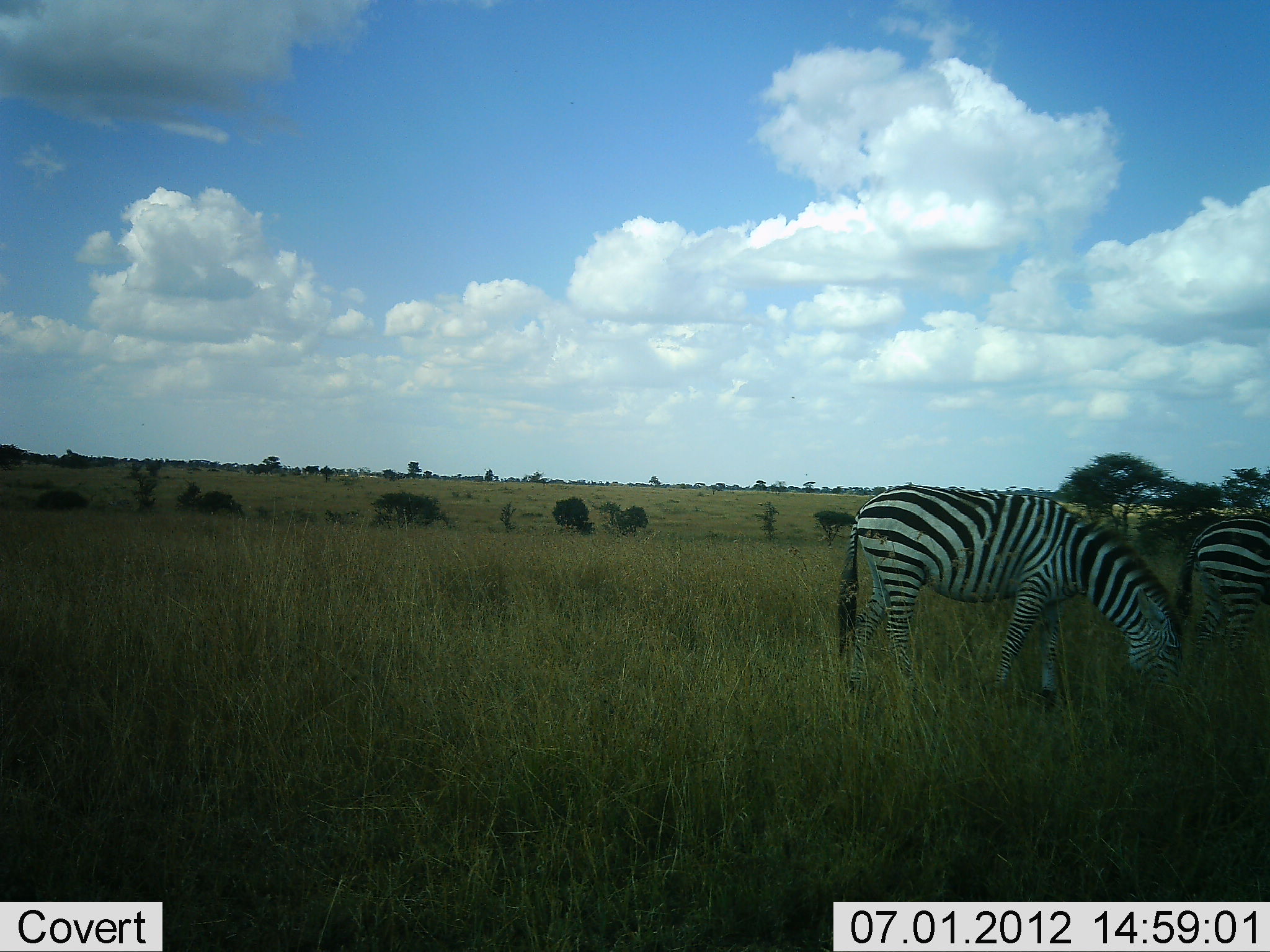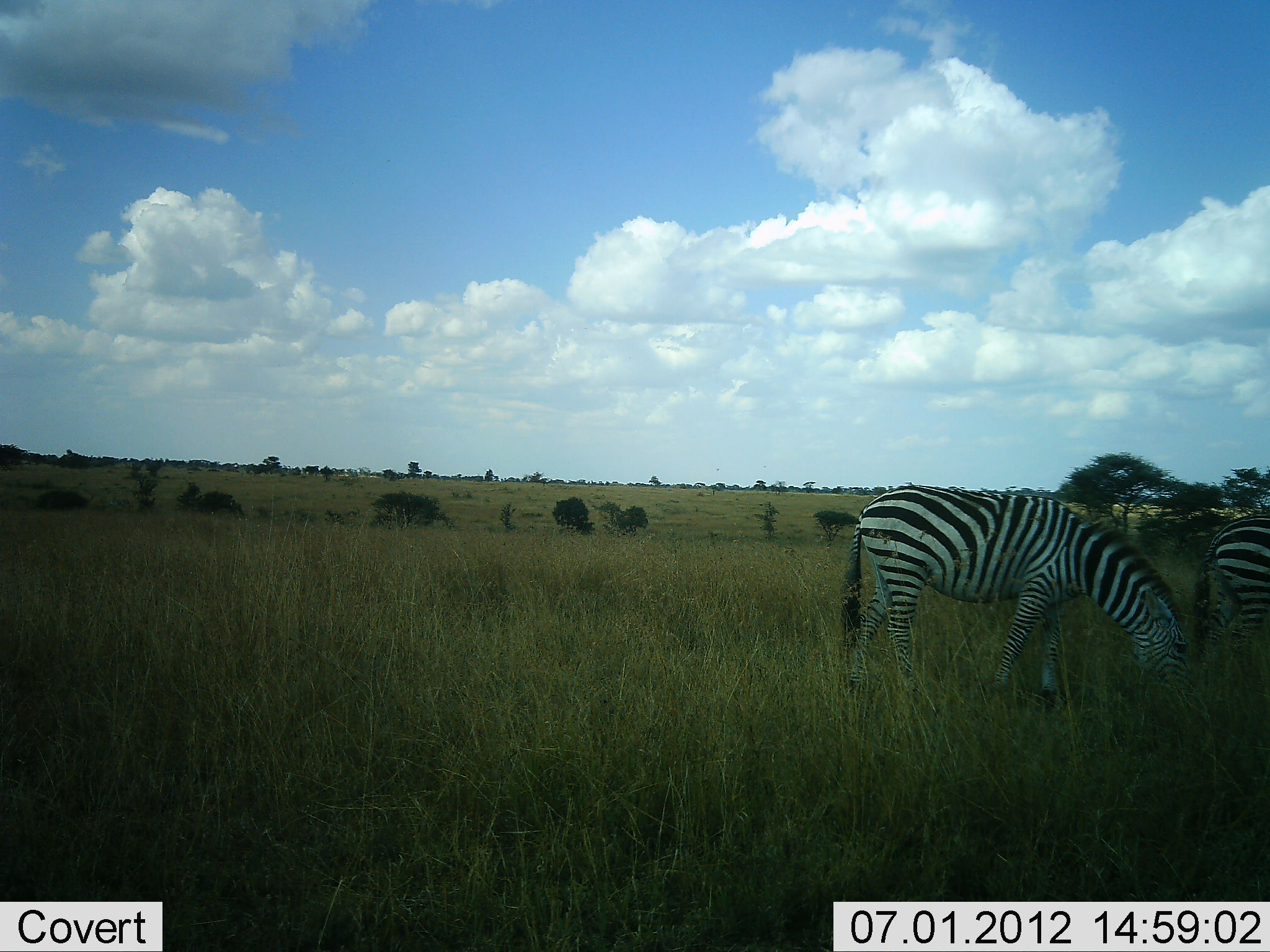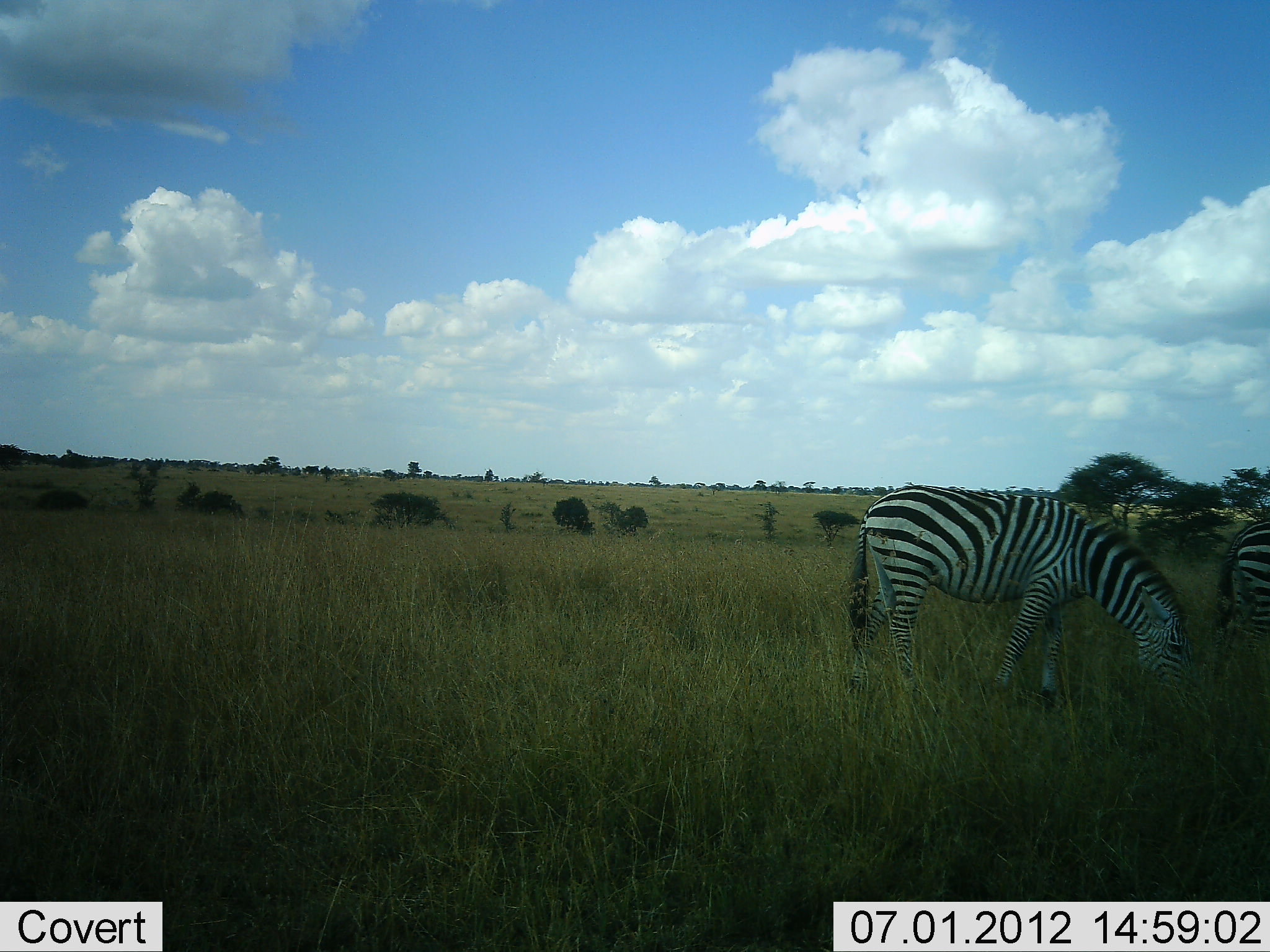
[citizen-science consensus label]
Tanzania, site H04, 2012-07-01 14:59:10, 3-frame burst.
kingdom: Animalia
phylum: Chordata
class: Mammalia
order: Perissodactyla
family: Equidae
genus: Equus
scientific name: Equus quagga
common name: plains zebra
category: zebra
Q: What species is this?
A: Zebra (plains zebra) (Equus quagga).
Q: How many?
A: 2.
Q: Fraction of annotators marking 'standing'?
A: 20%.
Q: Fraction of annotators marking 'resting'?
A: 0%.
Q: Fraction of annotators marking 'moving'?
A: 20%.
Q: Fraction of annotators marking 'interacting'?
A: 0%.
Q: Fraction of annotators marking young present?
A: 0%.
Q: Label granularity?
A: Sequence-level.